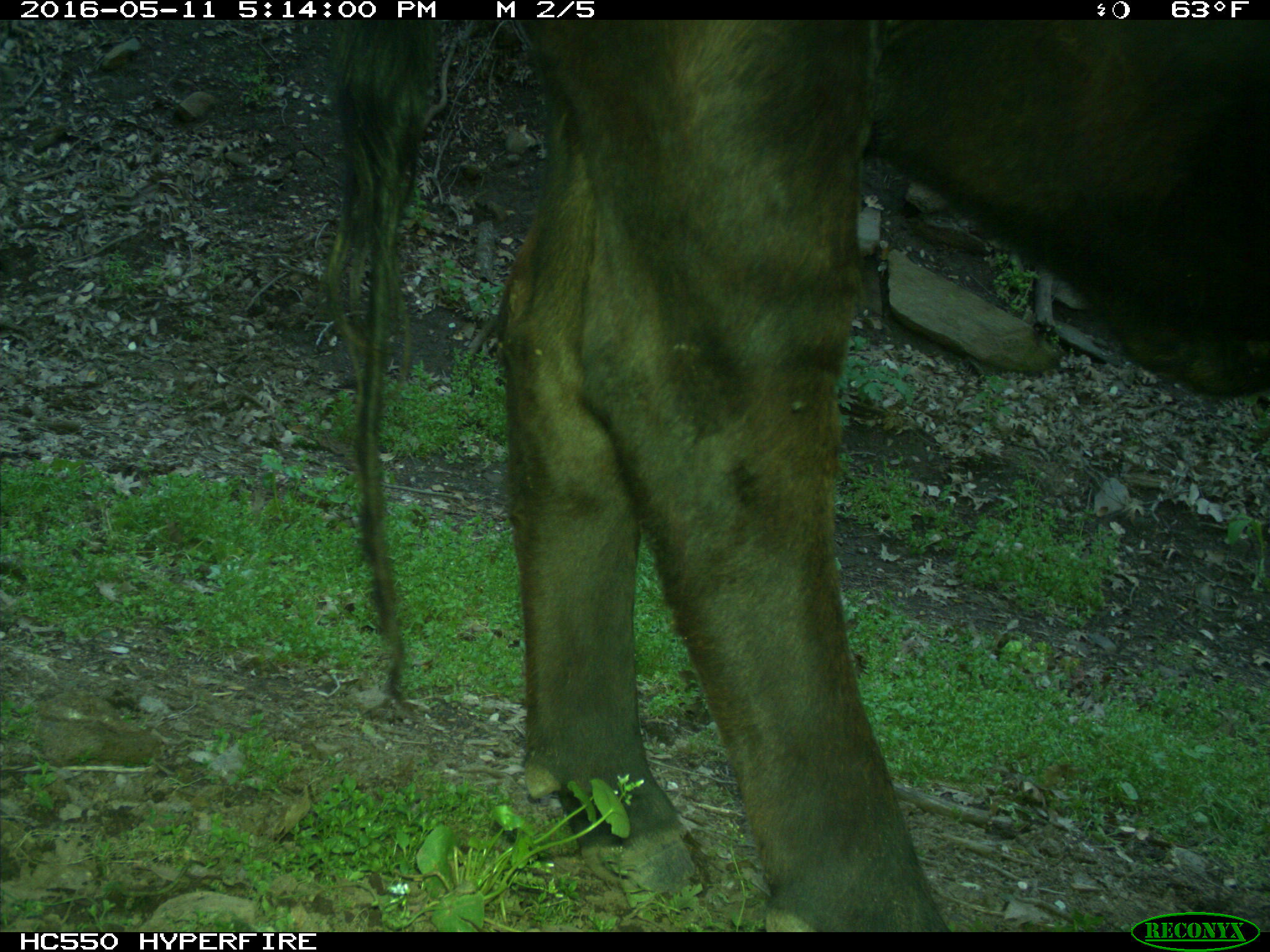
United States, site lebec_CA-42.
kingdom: Animalia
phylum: Chordata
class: Mammalia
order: Artiodactyla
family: Bovidae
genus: Bos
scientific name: Bos taurus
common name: domestic cow